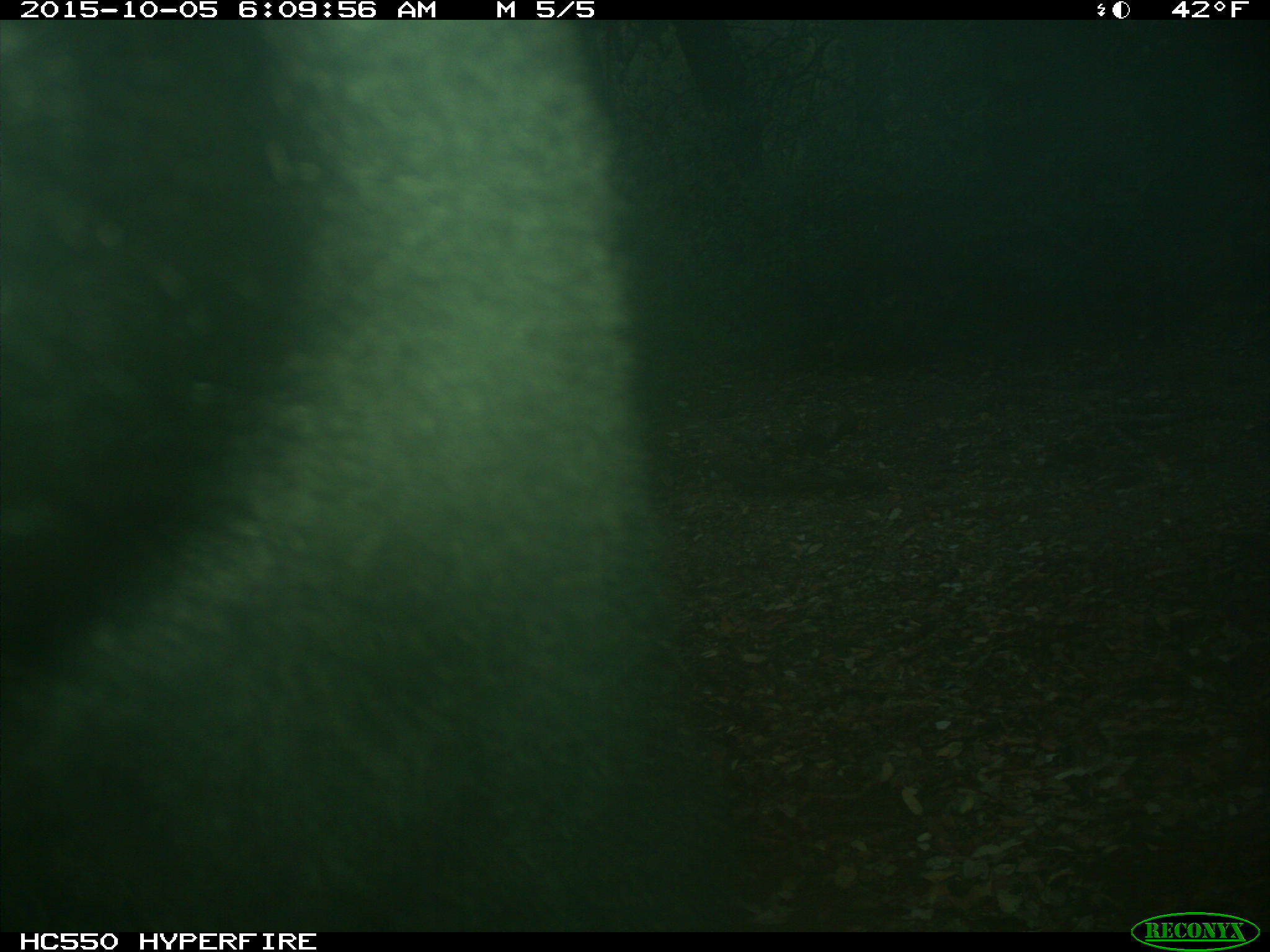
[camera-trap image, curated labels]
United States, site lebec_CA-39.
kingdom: Animalia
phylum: Chordata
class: Mammalia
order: Carnivora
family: Ursidae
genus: Ursus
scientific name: Ursus americanus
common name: american black bear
Ursus americanus (american black bear).